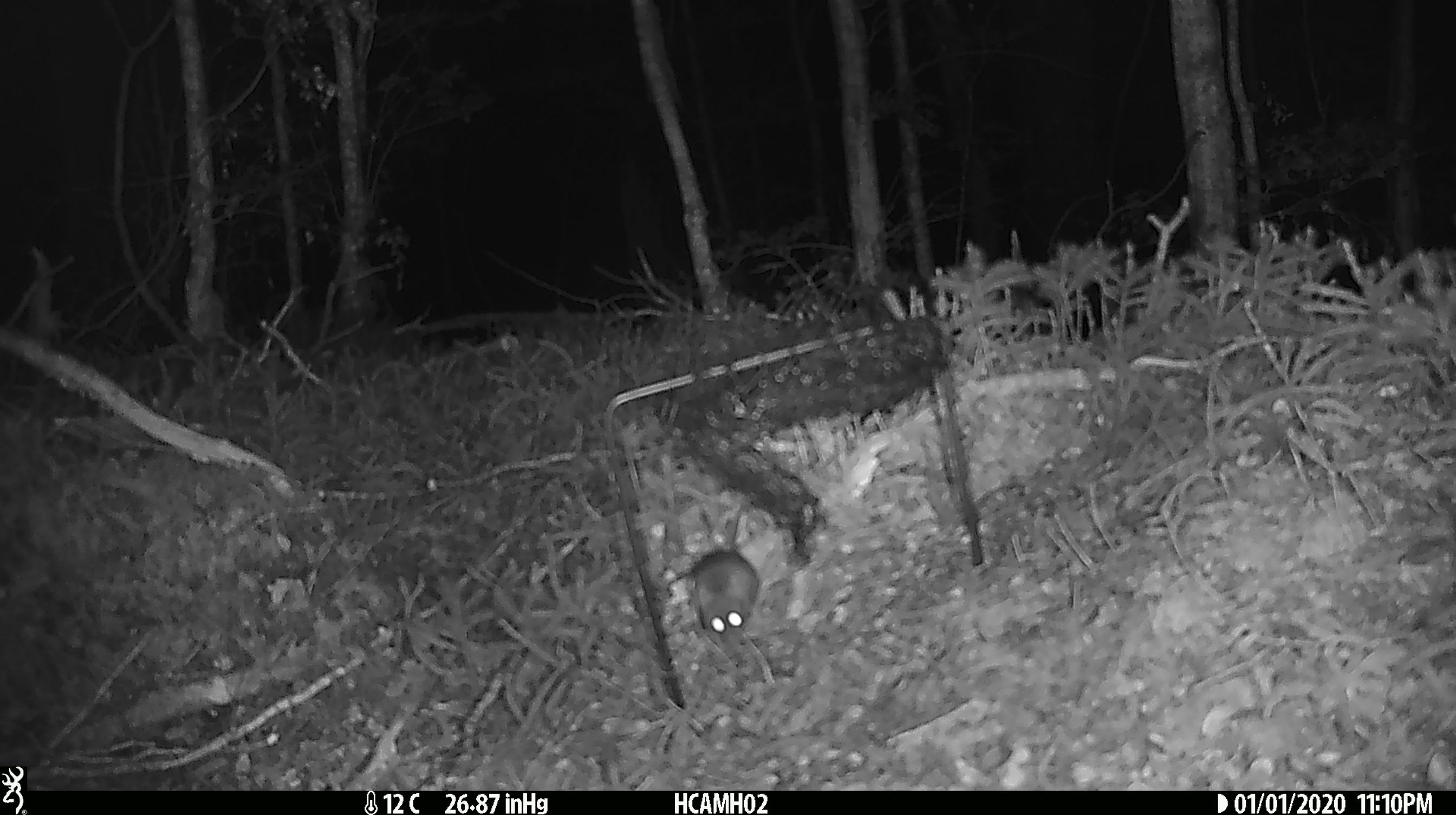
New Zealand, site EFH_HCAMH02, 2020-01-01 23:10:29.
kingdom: Animalia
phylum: Chordata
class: Mammalia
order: Rodentia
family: Muridae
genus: Mus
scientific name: Mus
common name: mouse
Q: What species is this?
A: Mouse (Mus).